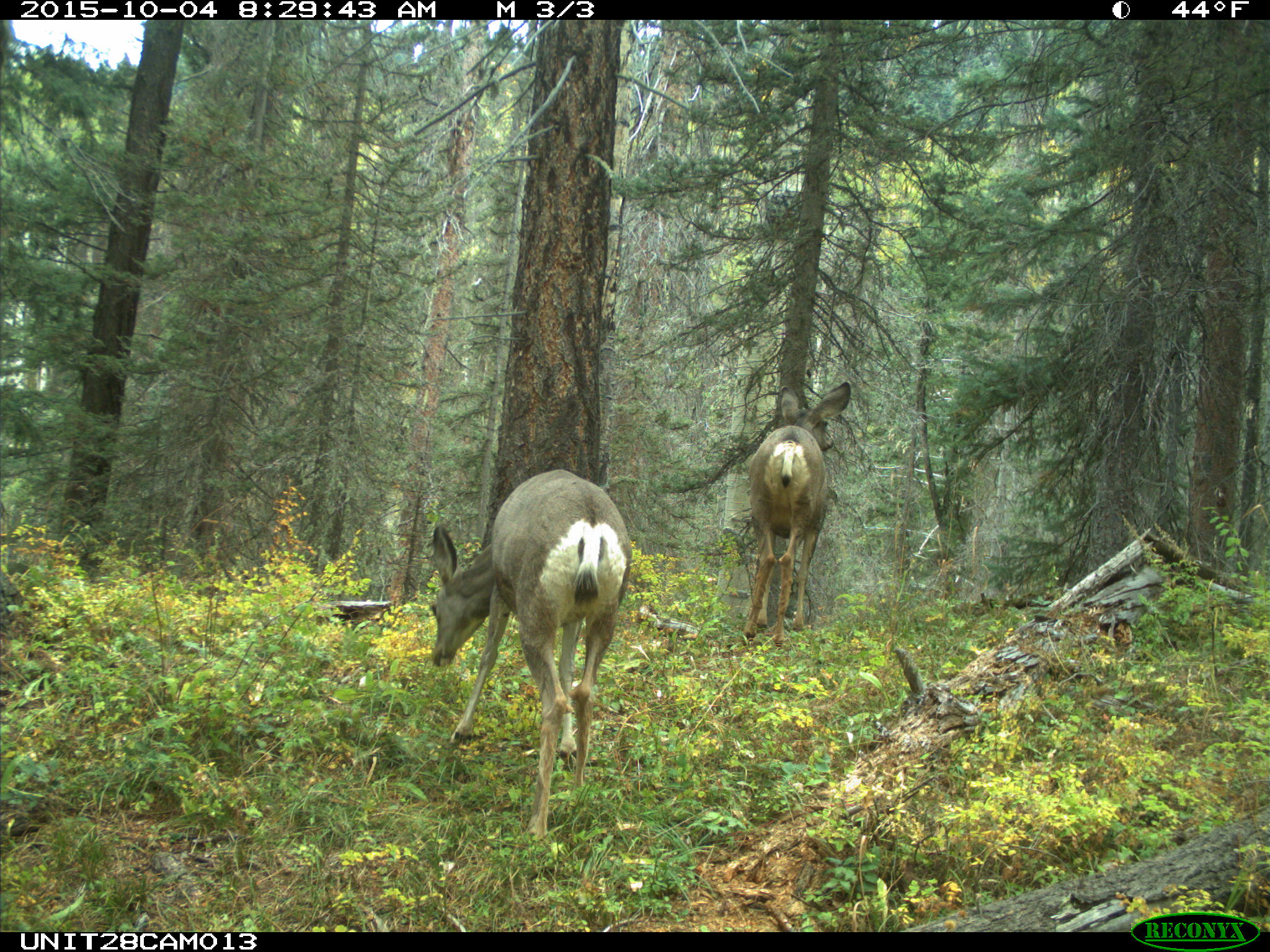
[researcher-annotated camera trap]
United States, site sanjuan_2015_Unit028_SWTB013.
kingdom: Animalia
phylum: Chordata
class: Mammalia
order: Artiodactyla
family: Cervidae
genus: Odocoileus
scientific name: Odocoileus hemionus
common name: mule deer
Odocoileus hemionus (mule deer).